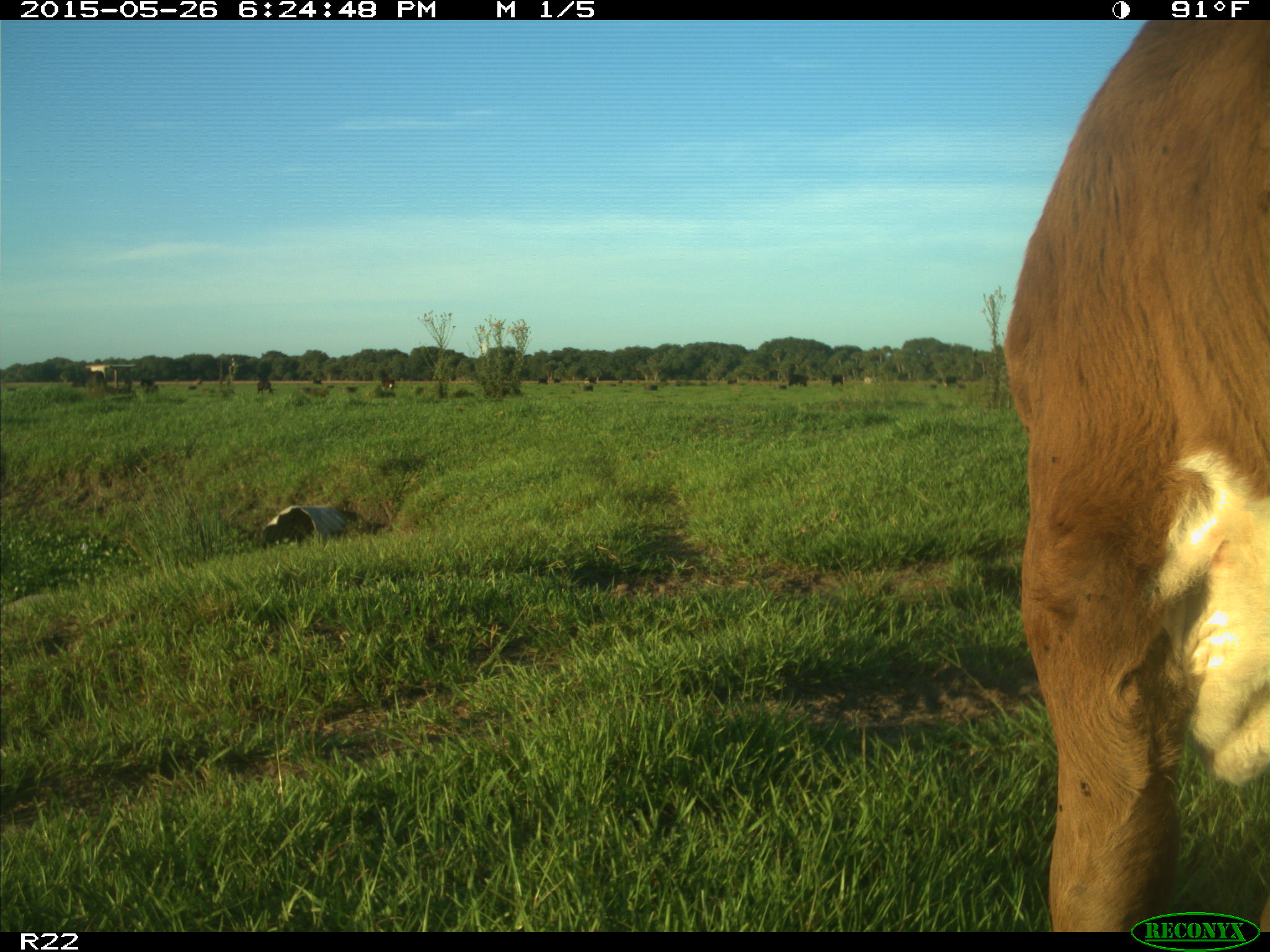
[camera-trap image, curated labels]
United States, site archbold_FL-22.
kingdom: Animalia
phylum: Chordata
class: Mammalia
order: Artiodactyla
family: Bovidae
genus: Bos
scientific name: Bos taurus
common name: domestic cow